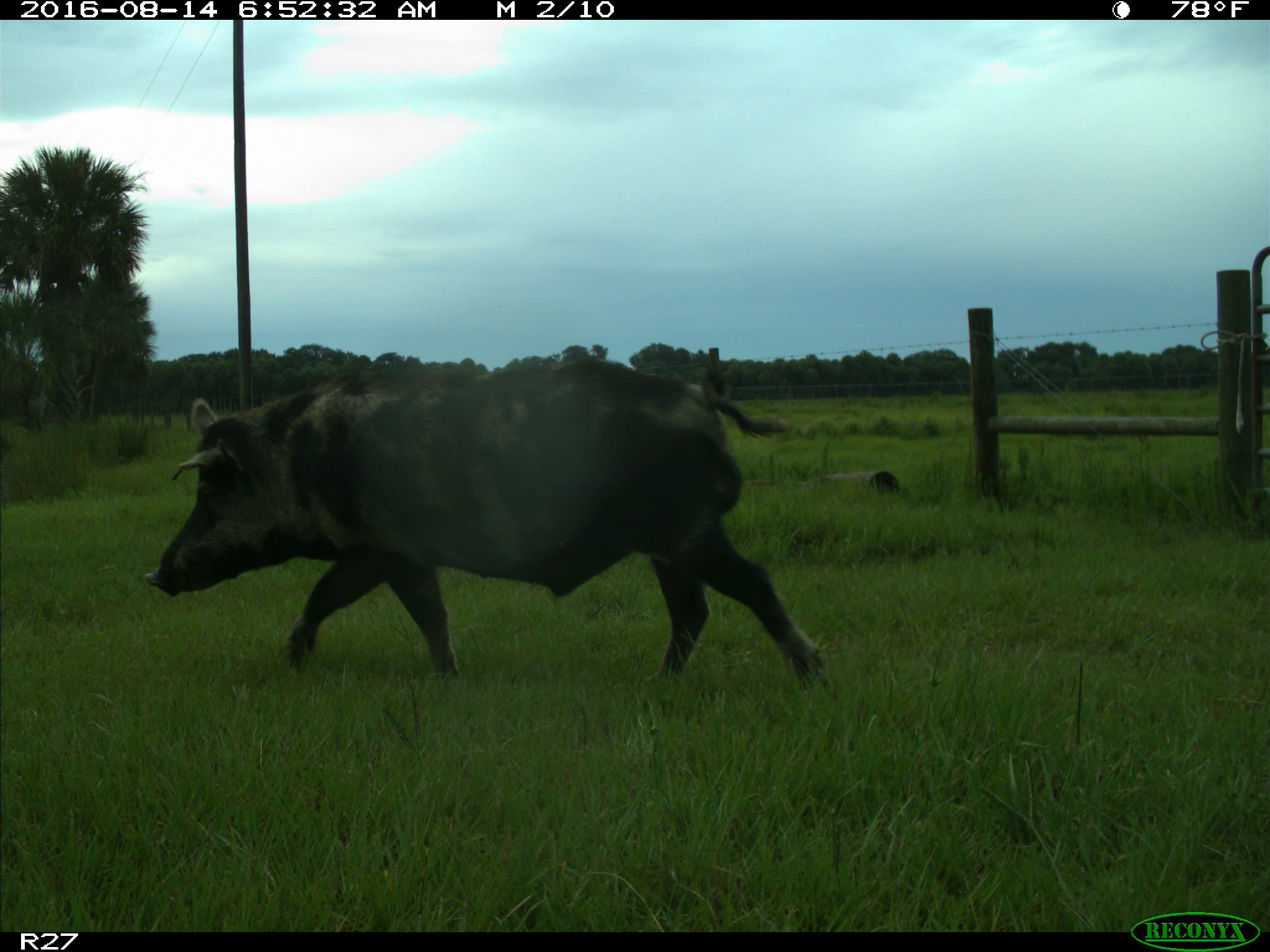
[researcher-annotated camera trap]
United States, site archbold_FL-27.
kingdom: Animalia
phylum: Chordata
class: Mammalia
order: Artiodactyla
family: Suidae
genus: Sus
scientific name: Sus scrofa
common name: wild boar